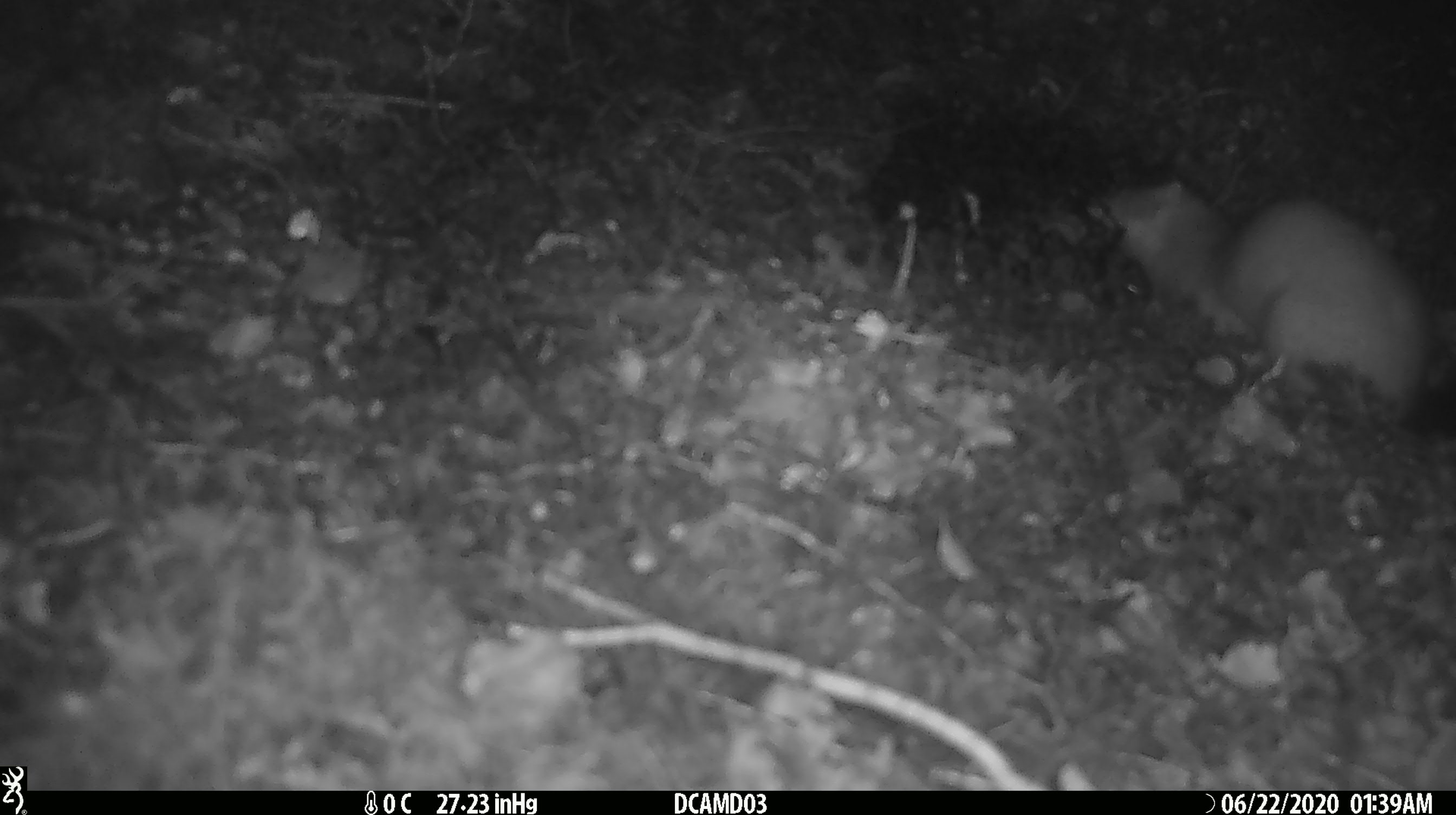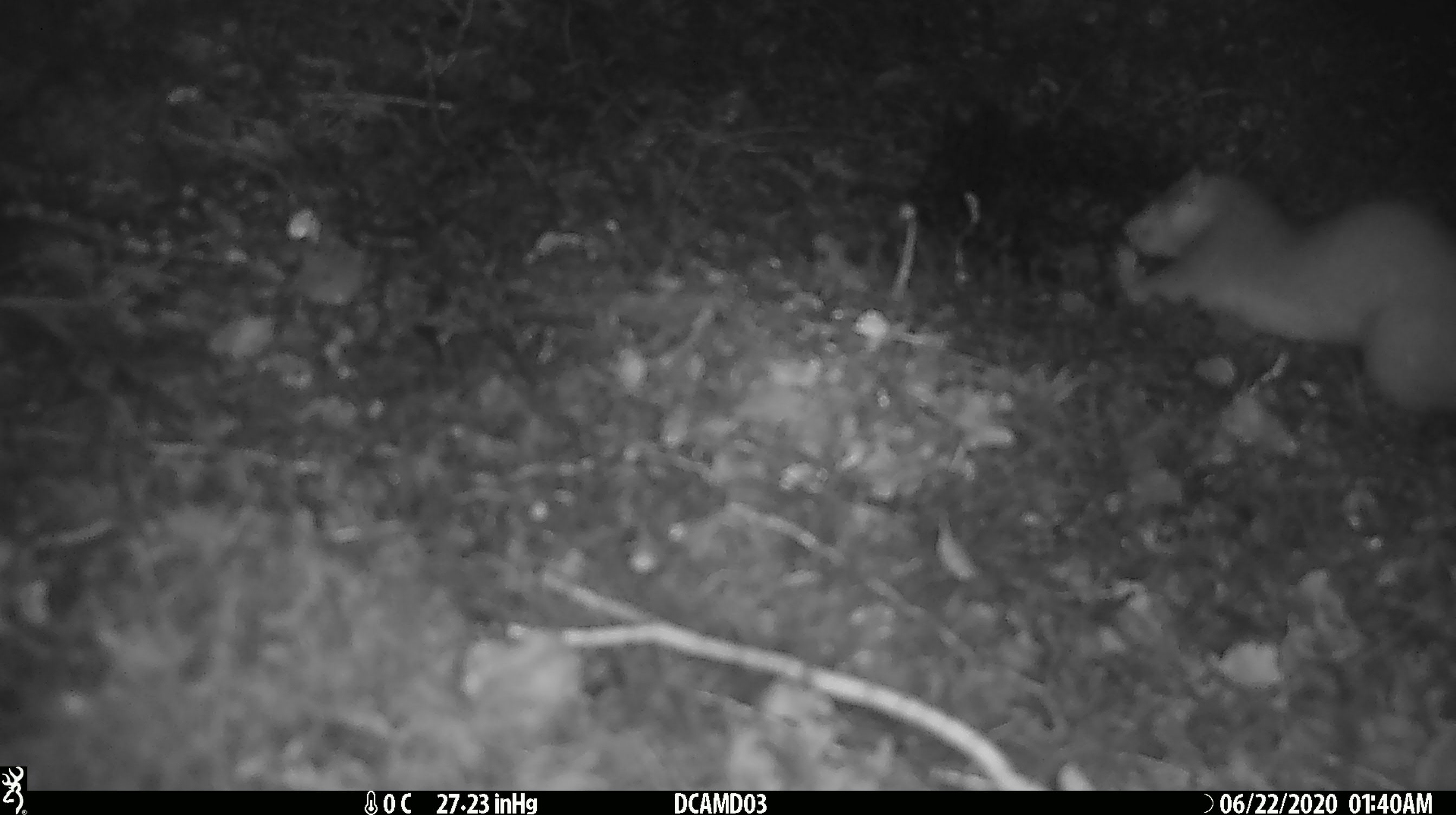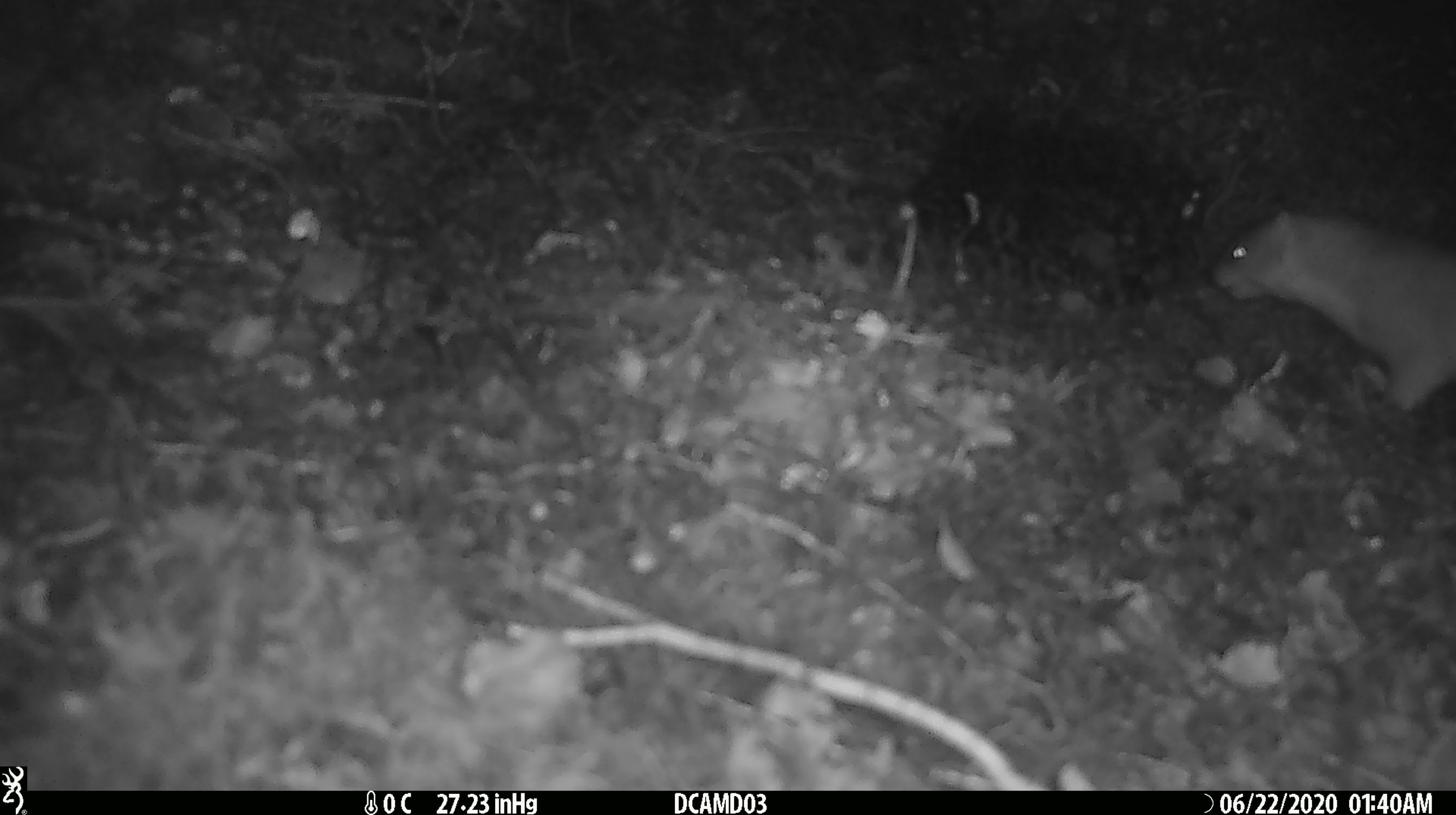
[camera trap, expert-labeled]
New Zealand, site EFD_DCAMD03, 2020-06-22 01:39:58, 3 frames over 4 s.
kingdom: Animalia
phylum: Chordata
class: Mammalia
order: Carnivora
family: Mustelidae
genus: Mustela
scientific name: Mustela erminea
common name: stoat